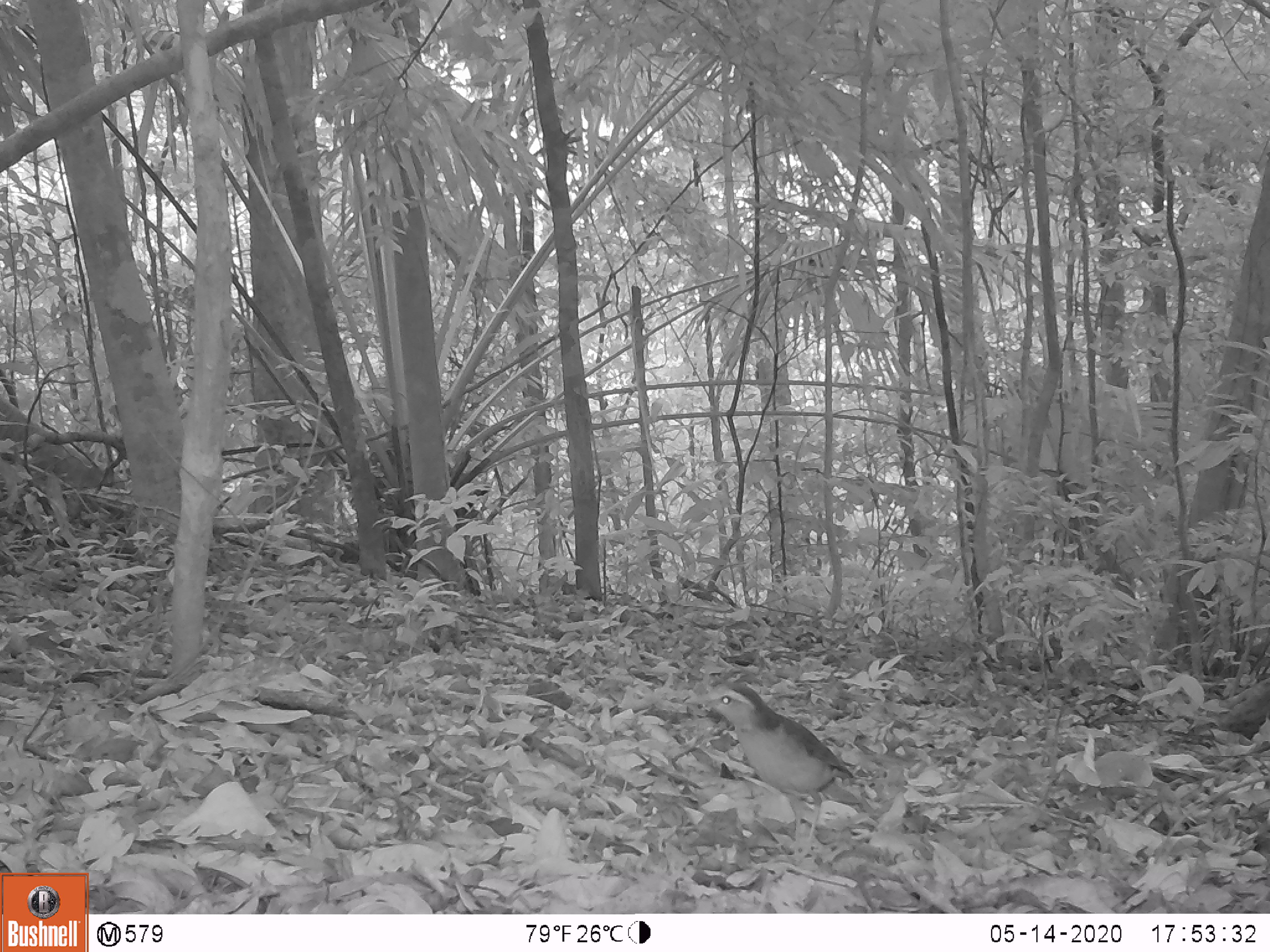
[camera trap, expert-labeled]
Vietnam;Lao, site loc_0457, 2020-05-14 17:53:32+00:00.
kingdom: Animalia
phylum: Chordata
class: Aves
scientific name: Aves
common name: bird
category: unidentified bird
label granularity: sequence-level